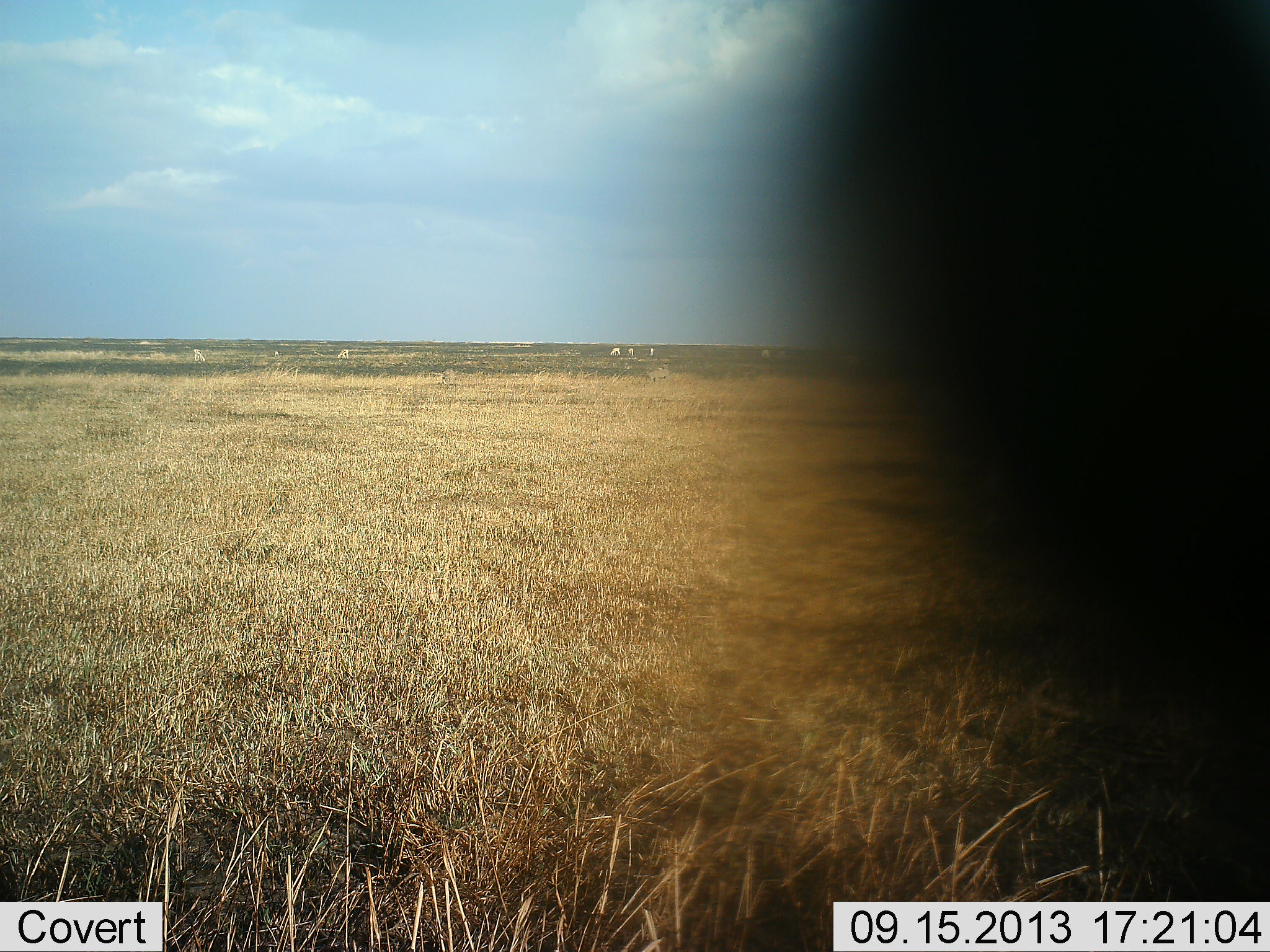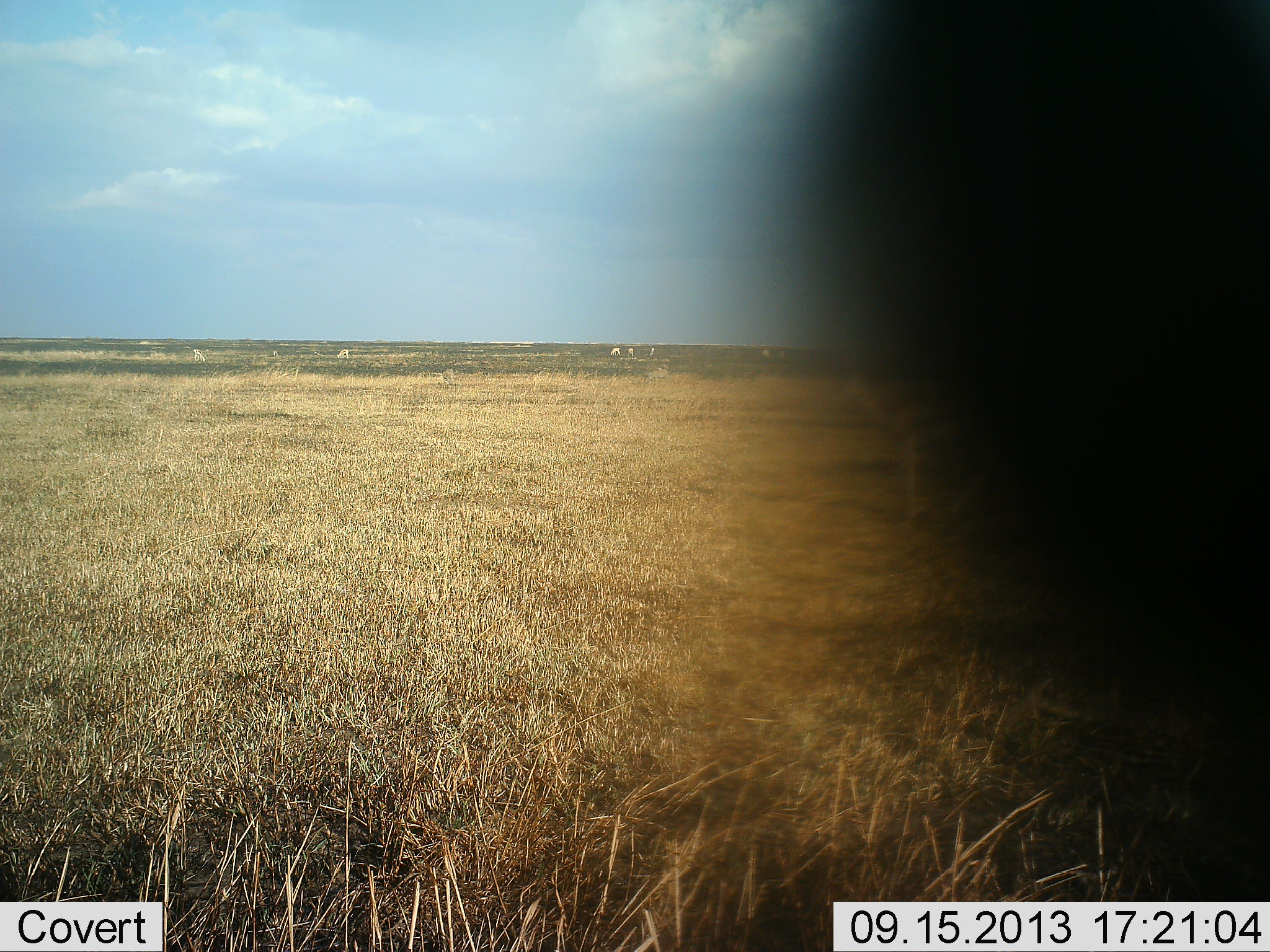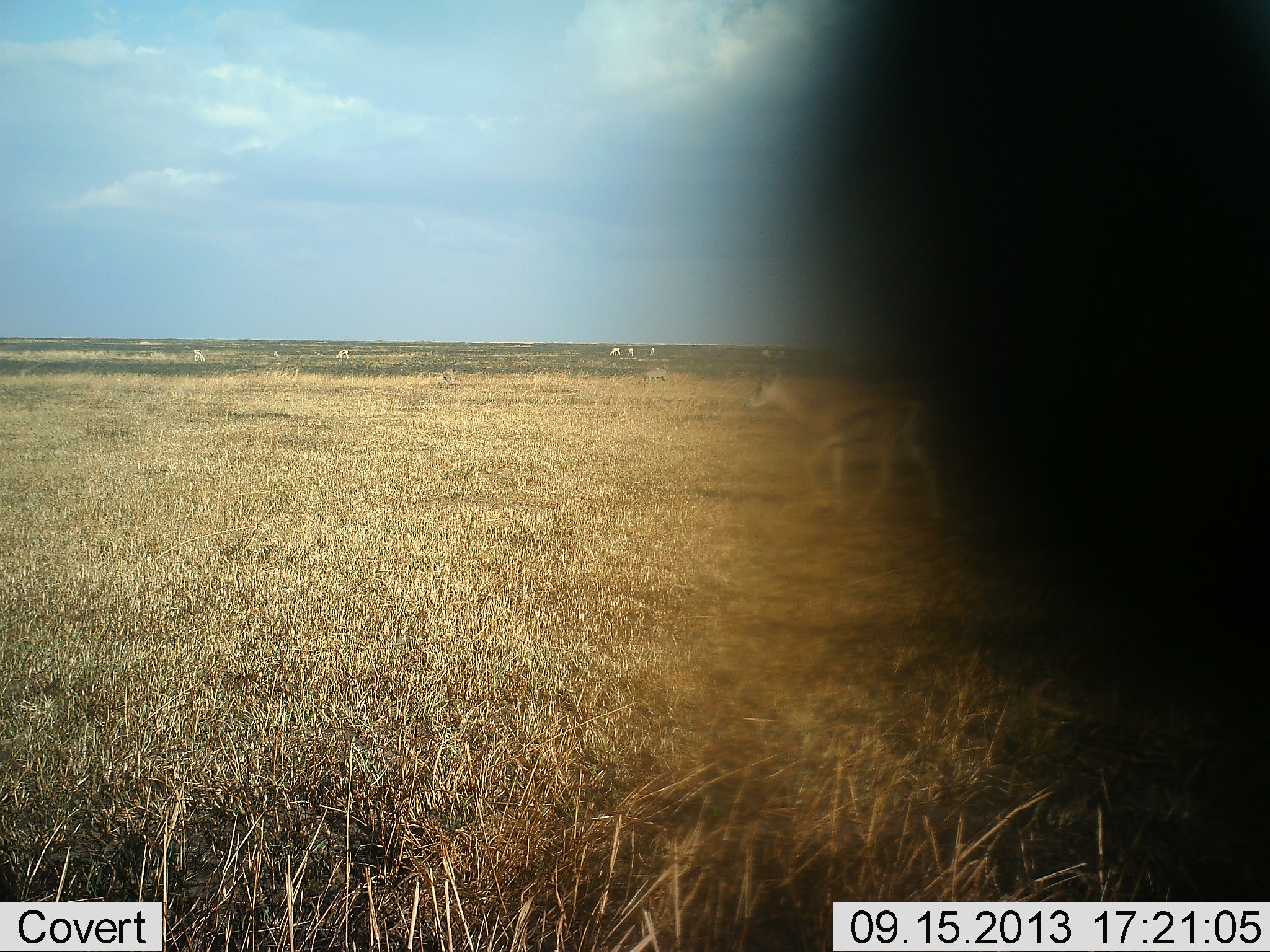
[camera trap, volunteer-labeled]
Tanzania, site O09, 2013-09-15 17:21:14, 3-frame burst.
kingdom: Animalia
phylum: Chordata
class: Mammalia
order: Artiodactyla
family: Bovidae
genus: Eudorcas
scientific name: Eudorcas thomsonii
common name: thomson's gazelle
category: gazellethomsons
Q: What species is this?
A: Gazellethomsons (thomson's gazelle) (Eudorcas thomsonii).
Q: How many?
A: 1.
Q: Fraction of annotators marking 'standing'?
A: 30%.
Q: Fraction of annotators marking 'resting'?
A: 0%.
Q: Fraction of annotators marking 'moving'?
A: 100%.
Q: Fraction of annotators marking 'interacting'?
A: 0%.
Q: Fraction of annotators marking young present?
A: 0%.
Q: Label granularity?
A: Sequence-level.